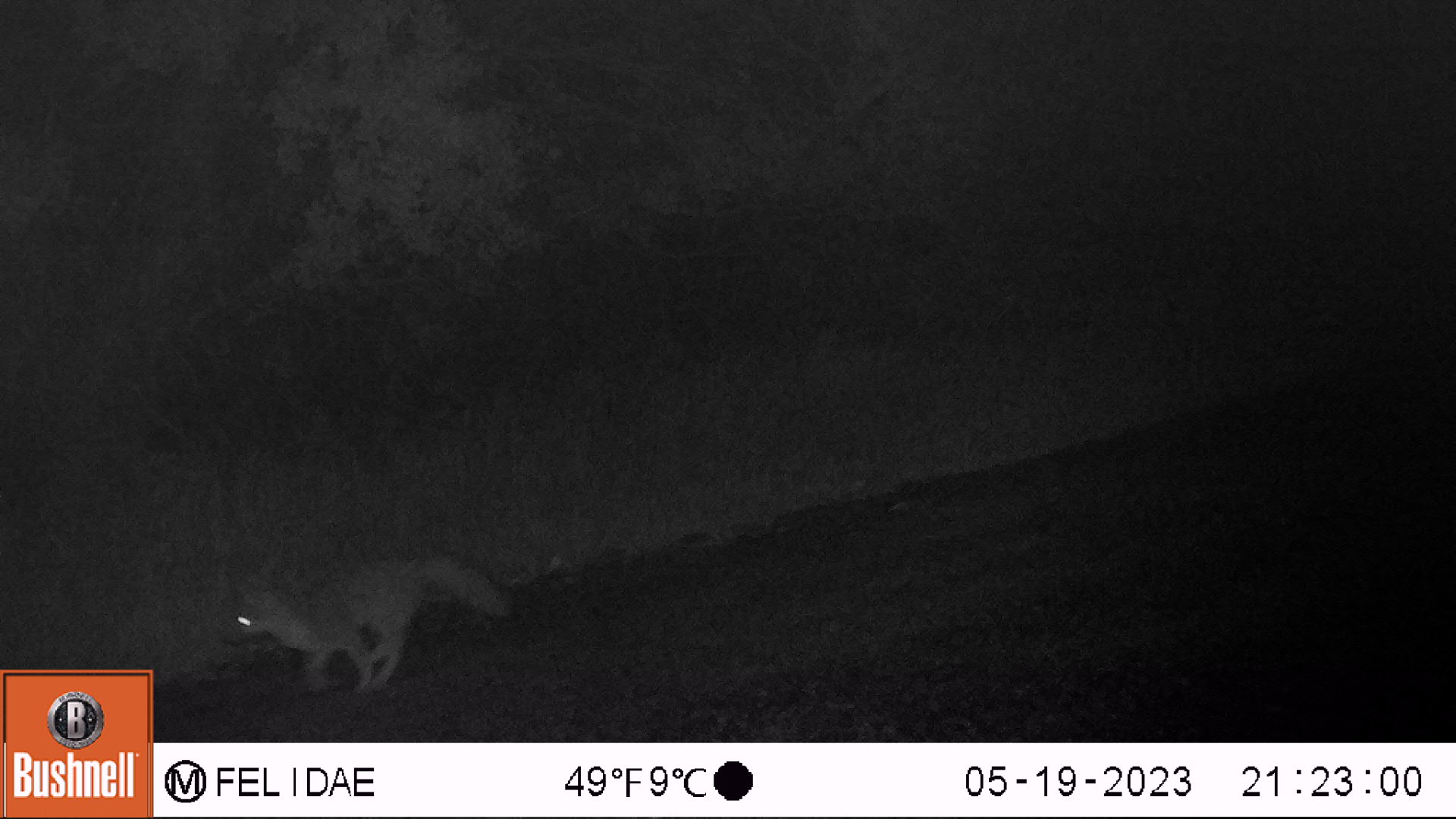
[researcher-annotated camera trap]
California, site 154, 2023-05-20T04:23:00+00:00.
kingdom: Animalia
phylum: Chordata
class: Mammalia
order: Carnivora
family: Canidae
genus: Urocyon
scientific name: Urocyon cinereoargenteus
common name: gray fox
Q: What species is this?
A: Gray fox (Urocyon cinereoargenteus).